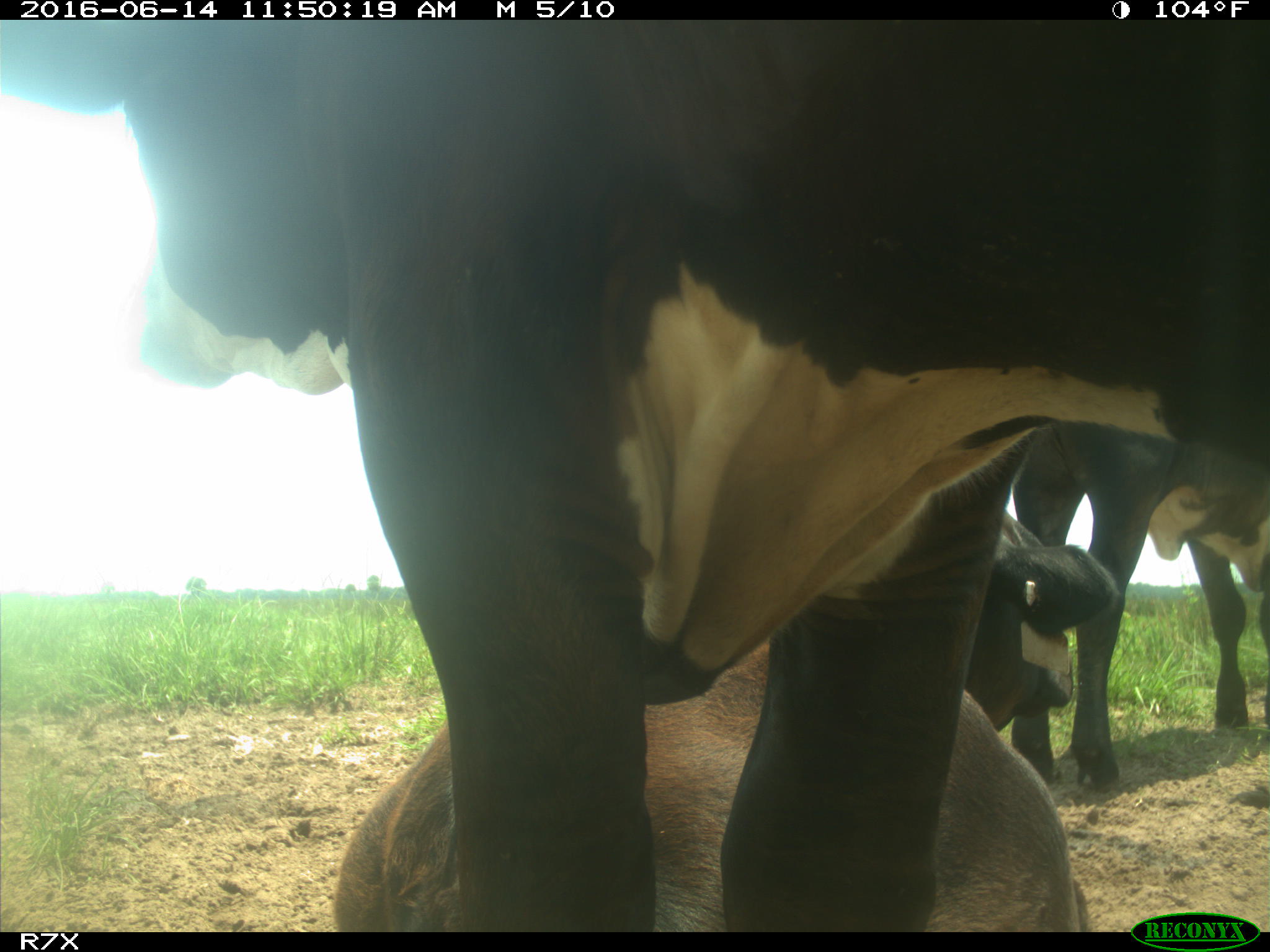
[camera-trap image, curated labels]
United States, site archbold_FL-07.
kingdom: Animalia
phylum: Chordata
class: Mammalia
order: Artiodactyla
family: Bovidae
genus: Bos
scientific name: Bos taurus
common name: domestic cow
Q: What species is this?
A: Bos taurus (domestic cow).